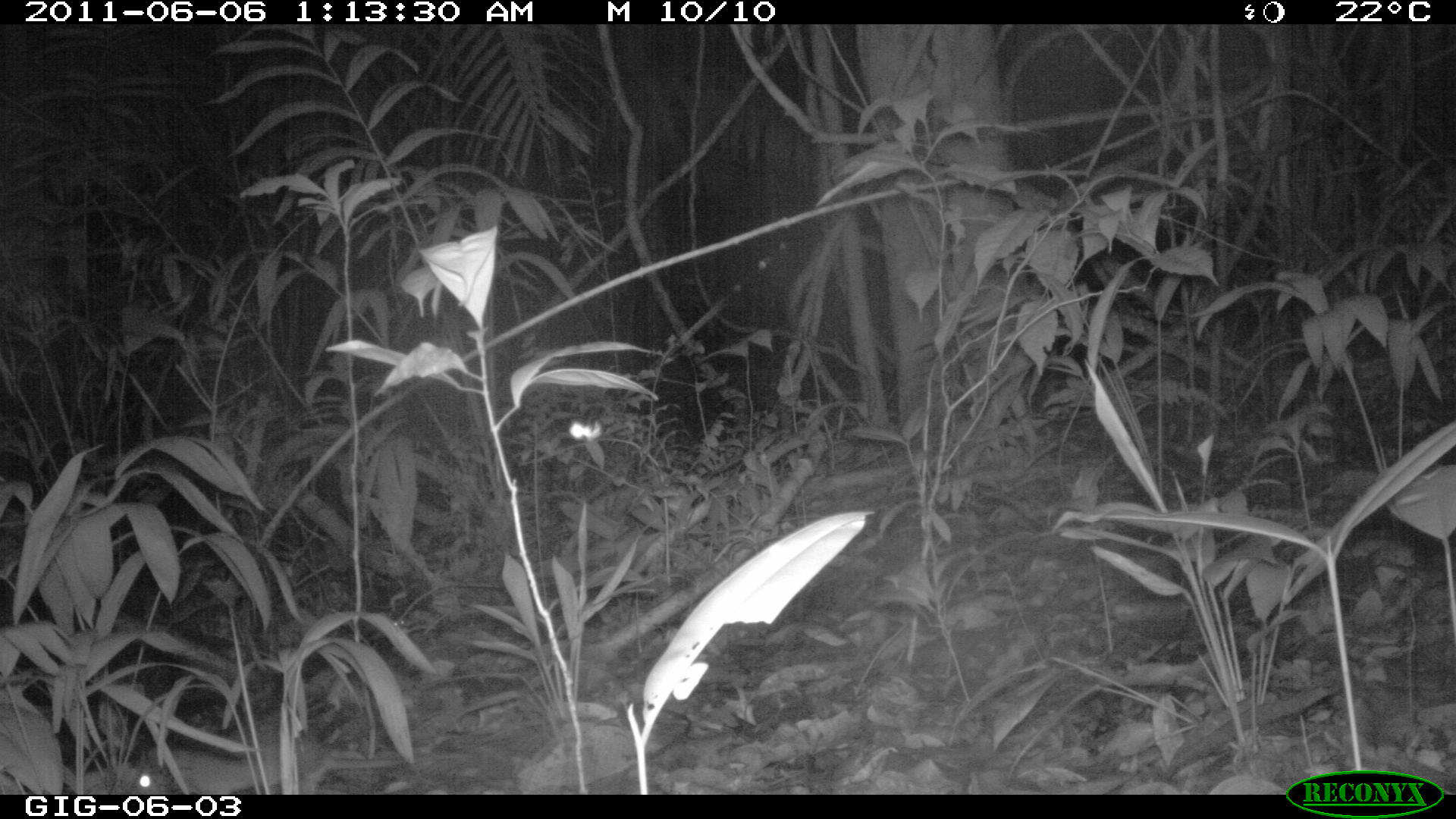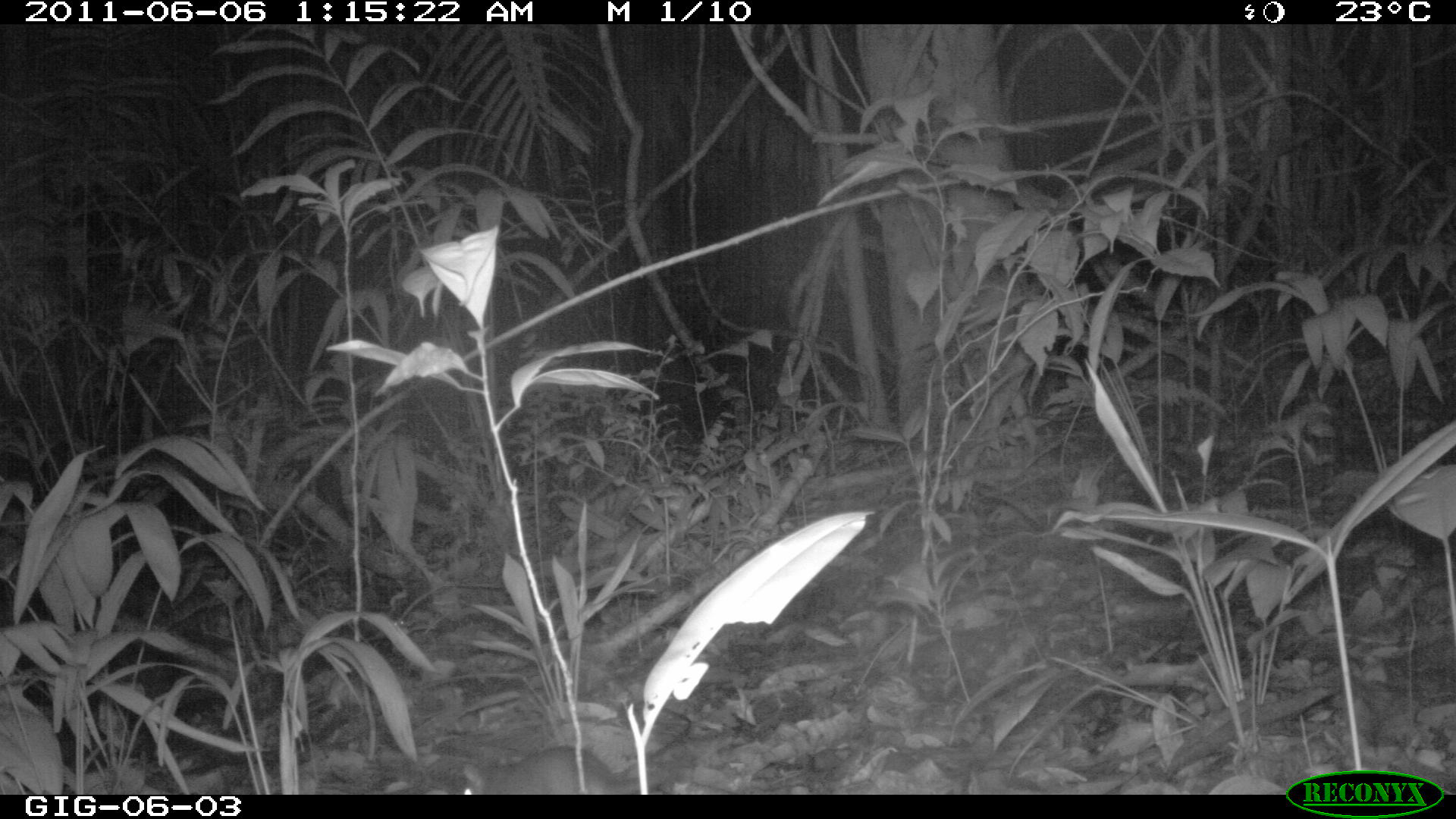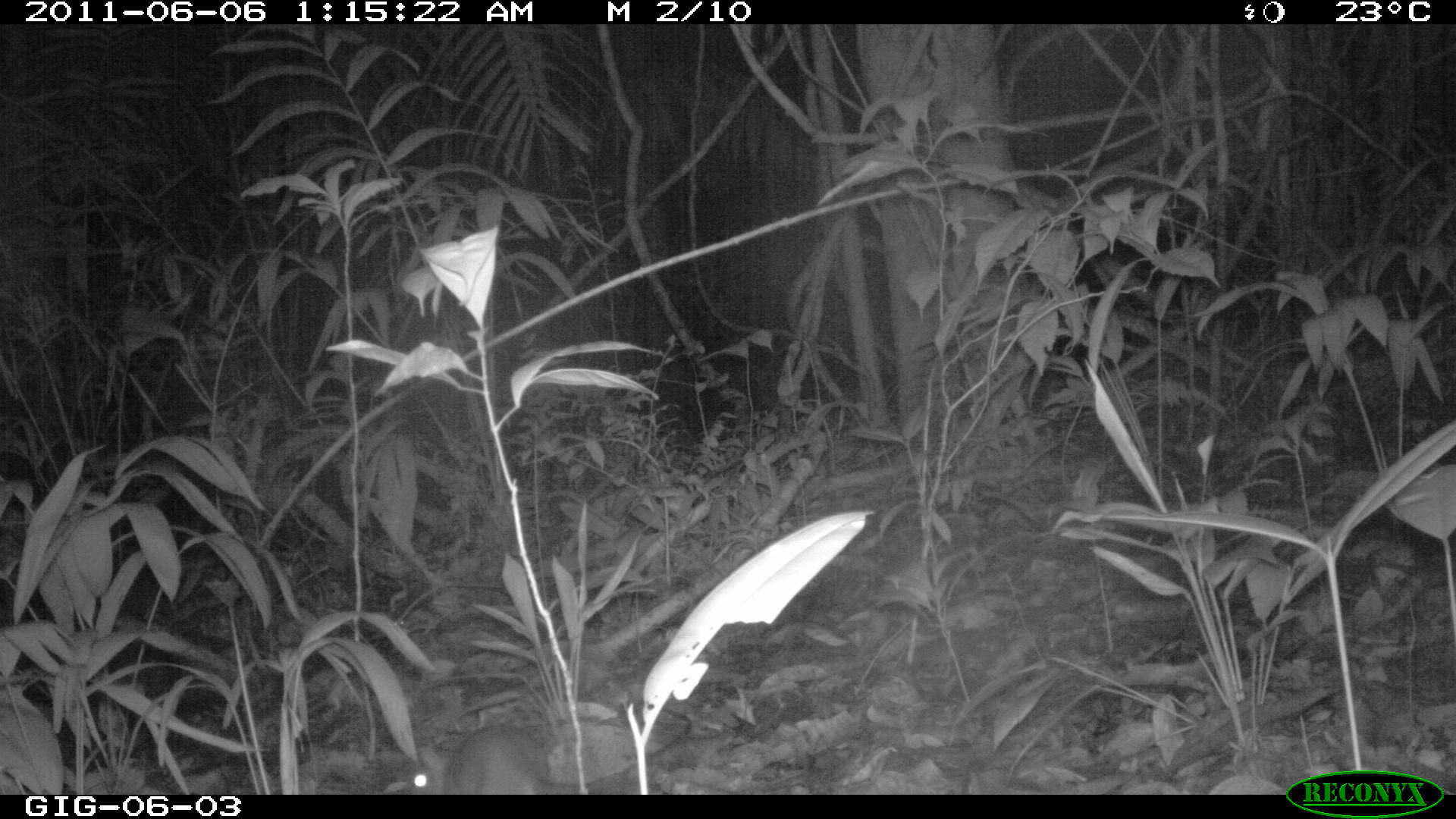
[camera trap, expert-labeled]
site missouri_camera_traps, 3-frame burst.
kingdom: Animalia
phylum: Chordata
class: Mammalia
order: Rodentia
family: Muridae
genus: Rattus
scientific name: Rattus praetor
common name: spiny rat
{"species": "spiny rat (Rattus praetor)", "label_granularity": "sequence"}